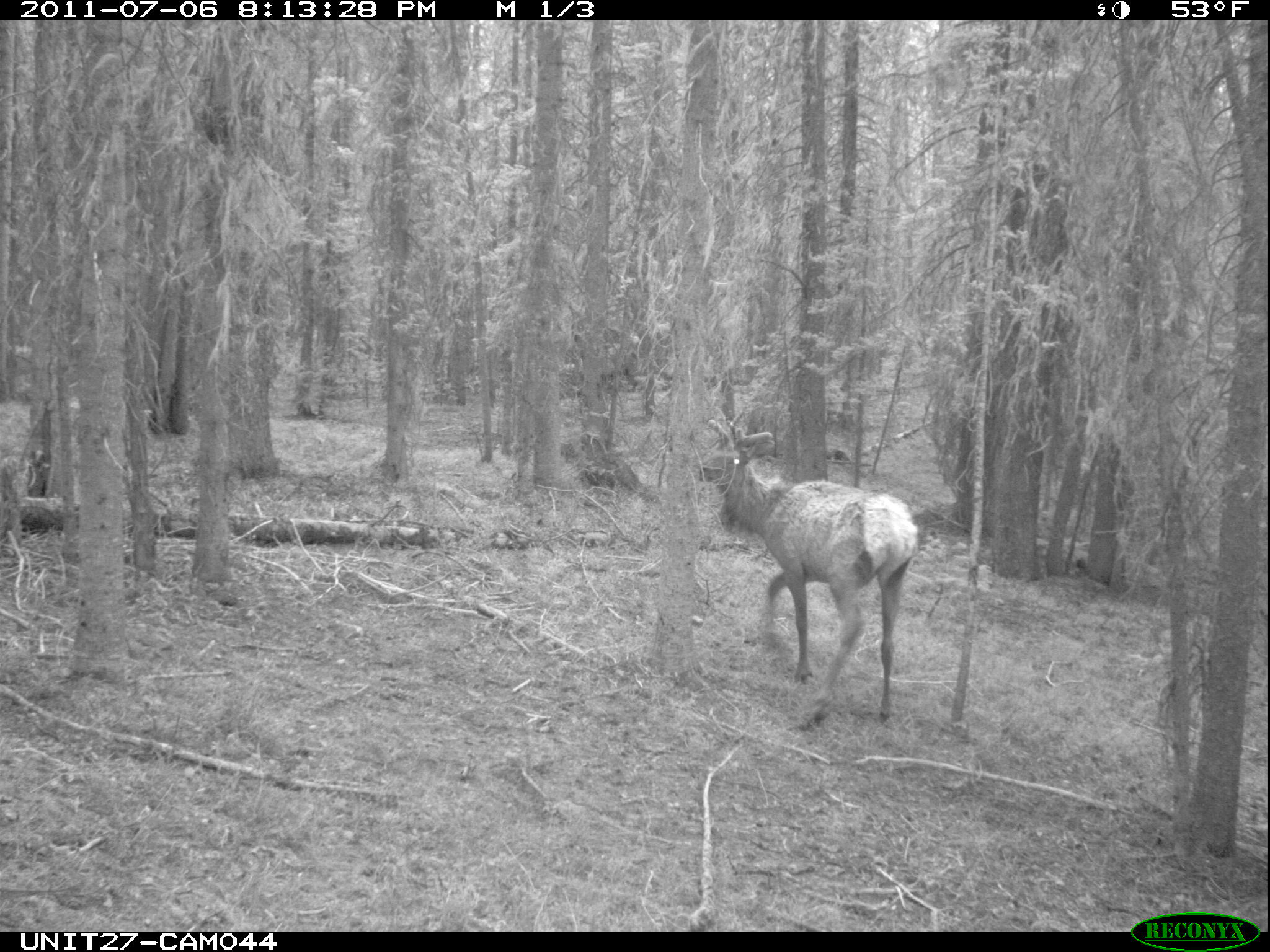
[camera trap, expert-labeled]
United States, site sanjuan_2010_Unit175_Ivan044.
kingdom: Animalia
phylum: Chordata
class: Mammalia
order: Artiodactyla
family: Cervidae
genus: Cervus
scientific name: Cervus elaphus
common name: red deer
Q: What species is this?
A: Cervus elaphus (red deer).